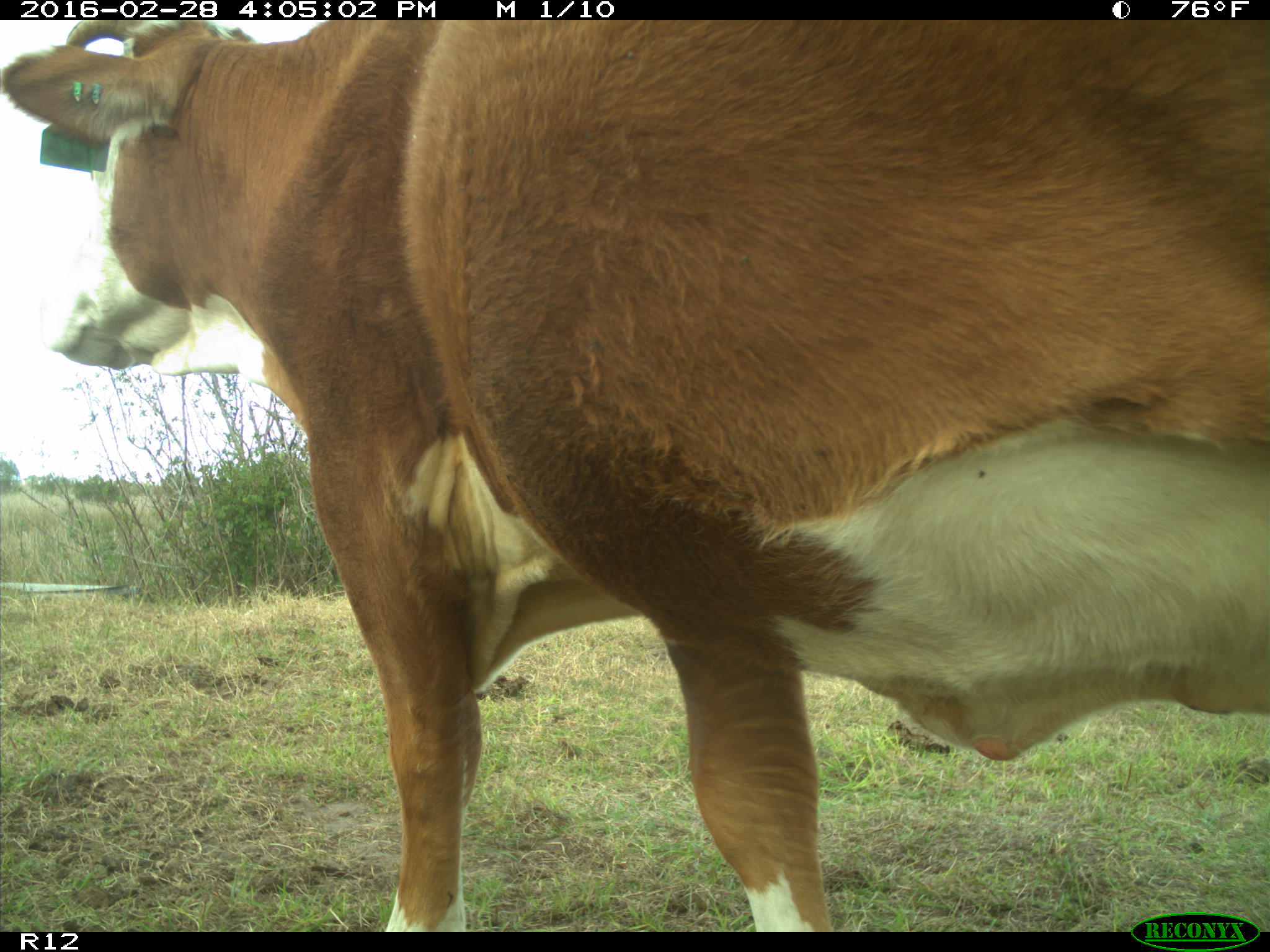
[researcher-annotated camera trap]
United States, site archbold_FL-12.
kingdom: Animalia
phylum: Chordata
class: Mammalia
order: Artiodactyla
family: Bovidae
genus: Bos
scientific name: Bos taurus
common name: domestic cow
Bos taurus (domestic cow).